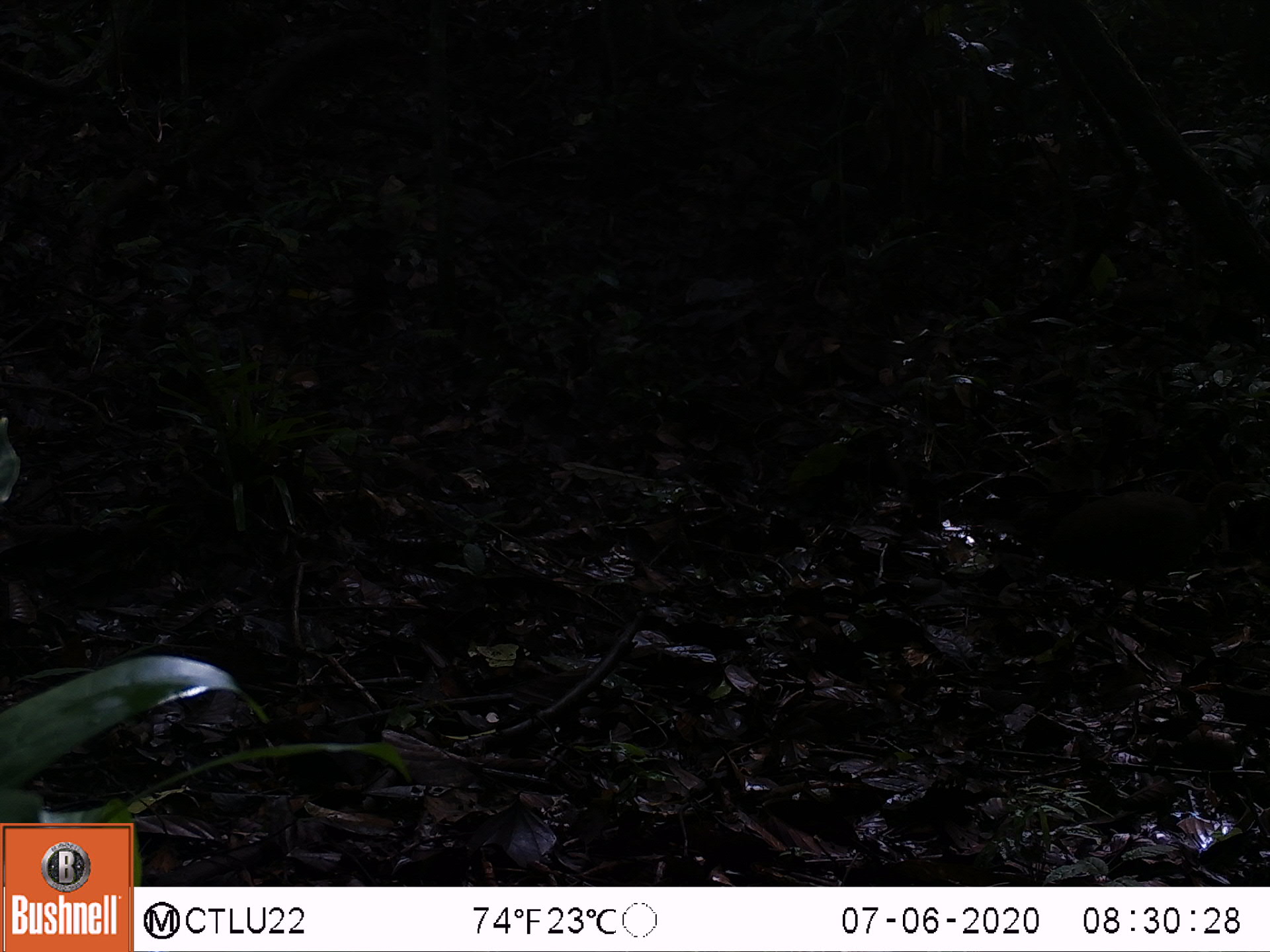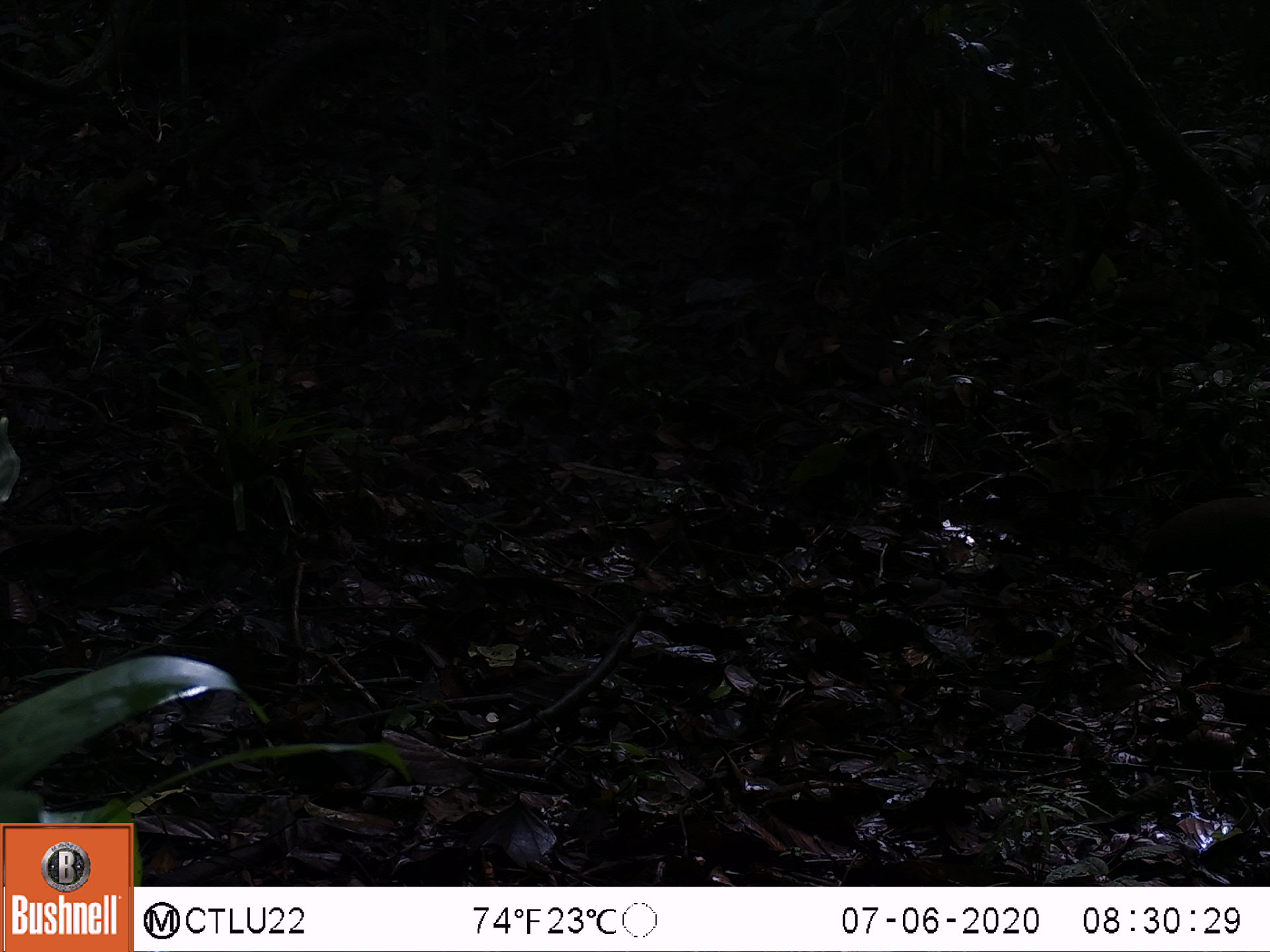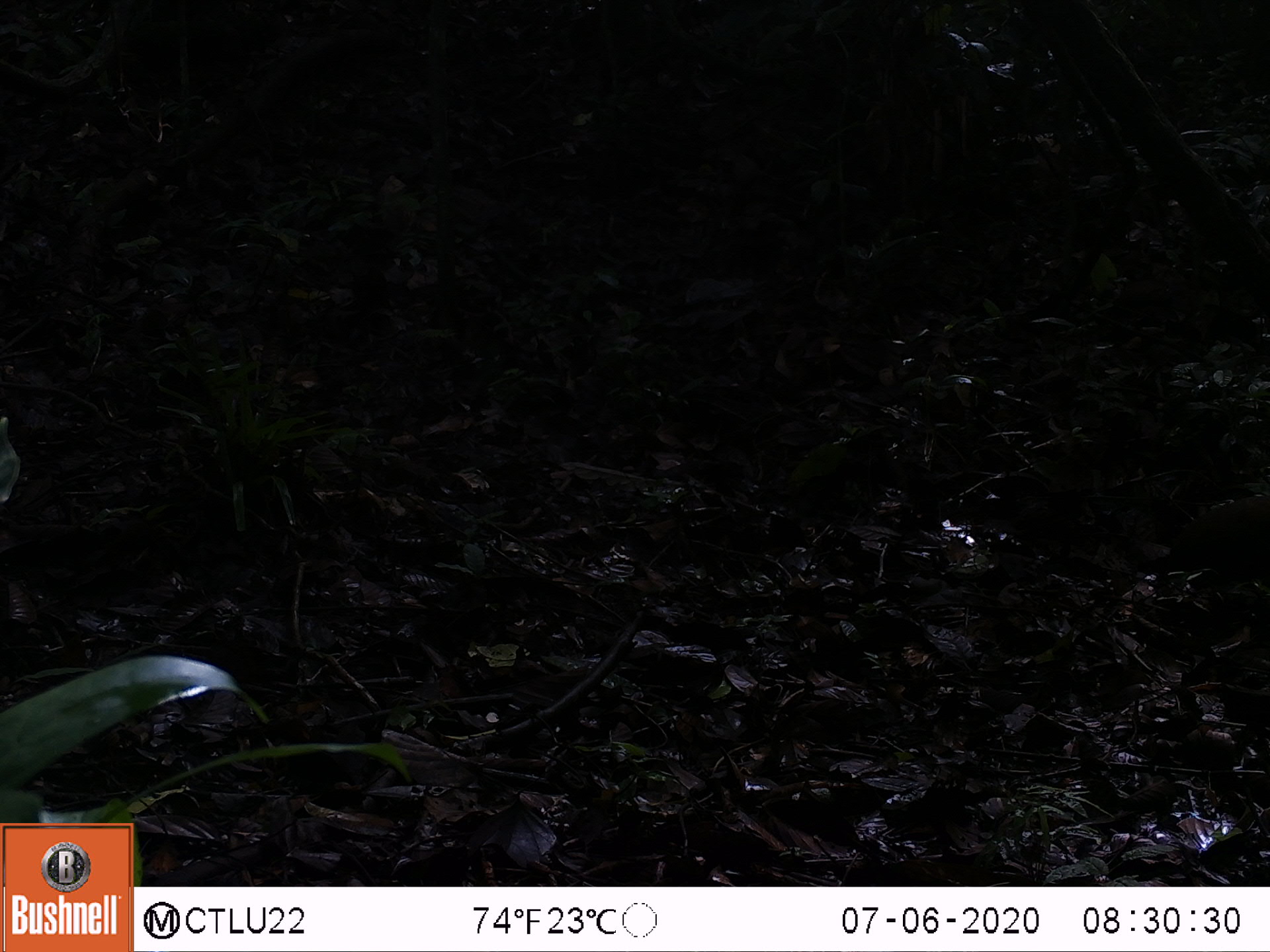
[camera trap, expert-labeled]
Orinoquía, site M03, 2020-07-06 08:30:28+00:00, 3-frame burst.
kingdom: Animalia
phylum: Chordata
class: Aves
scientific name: Aves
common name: bird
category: unknown bird